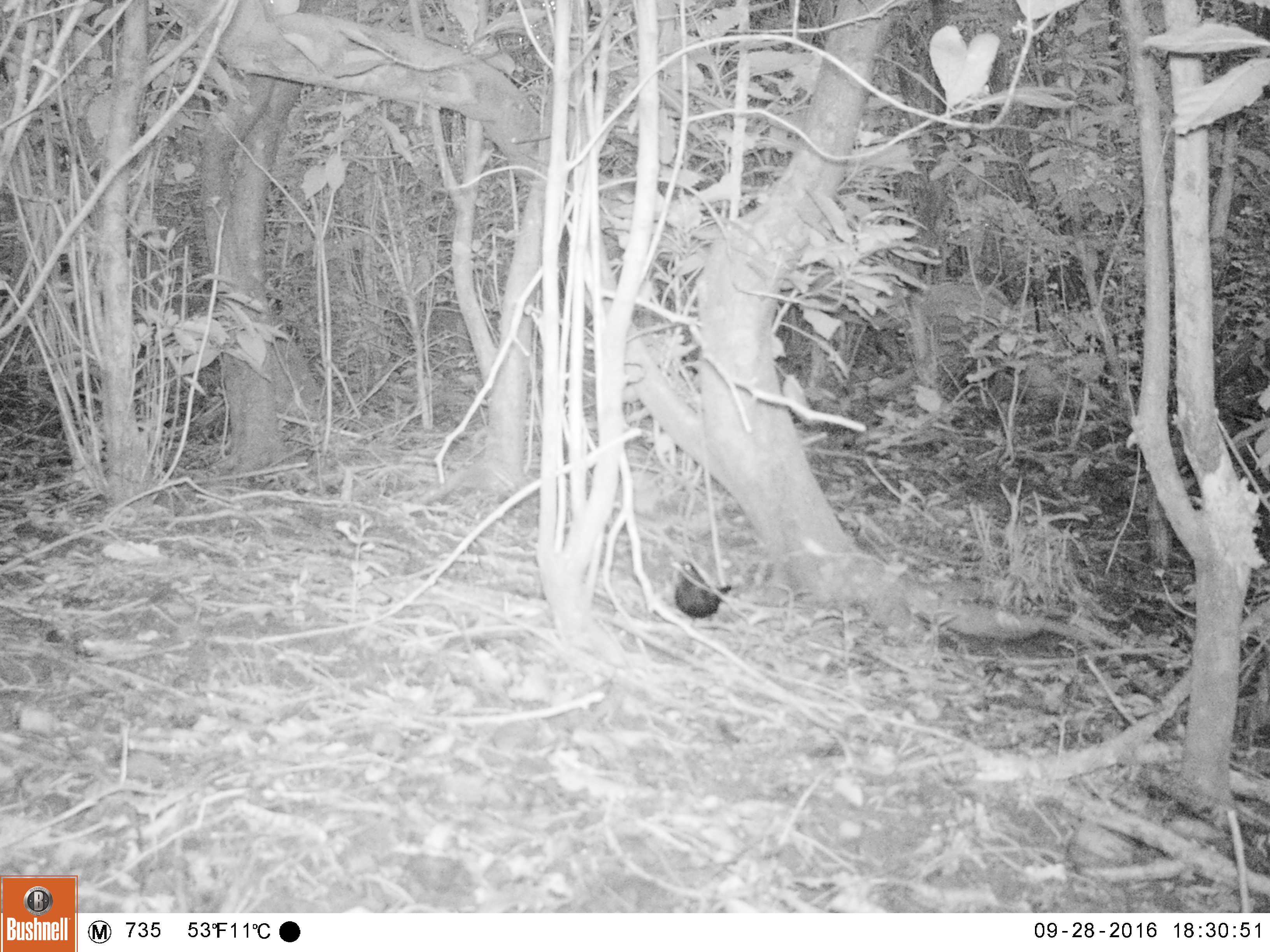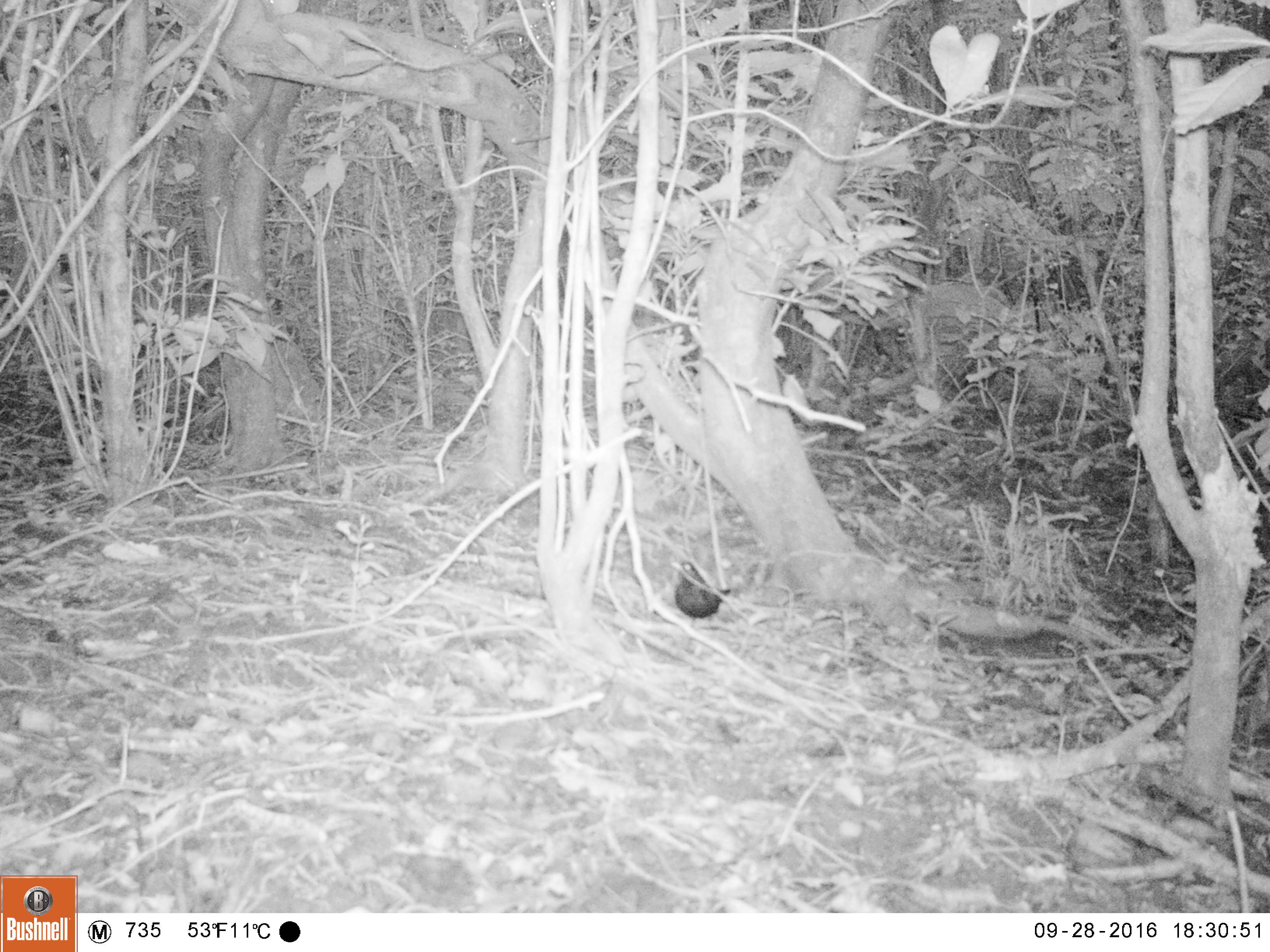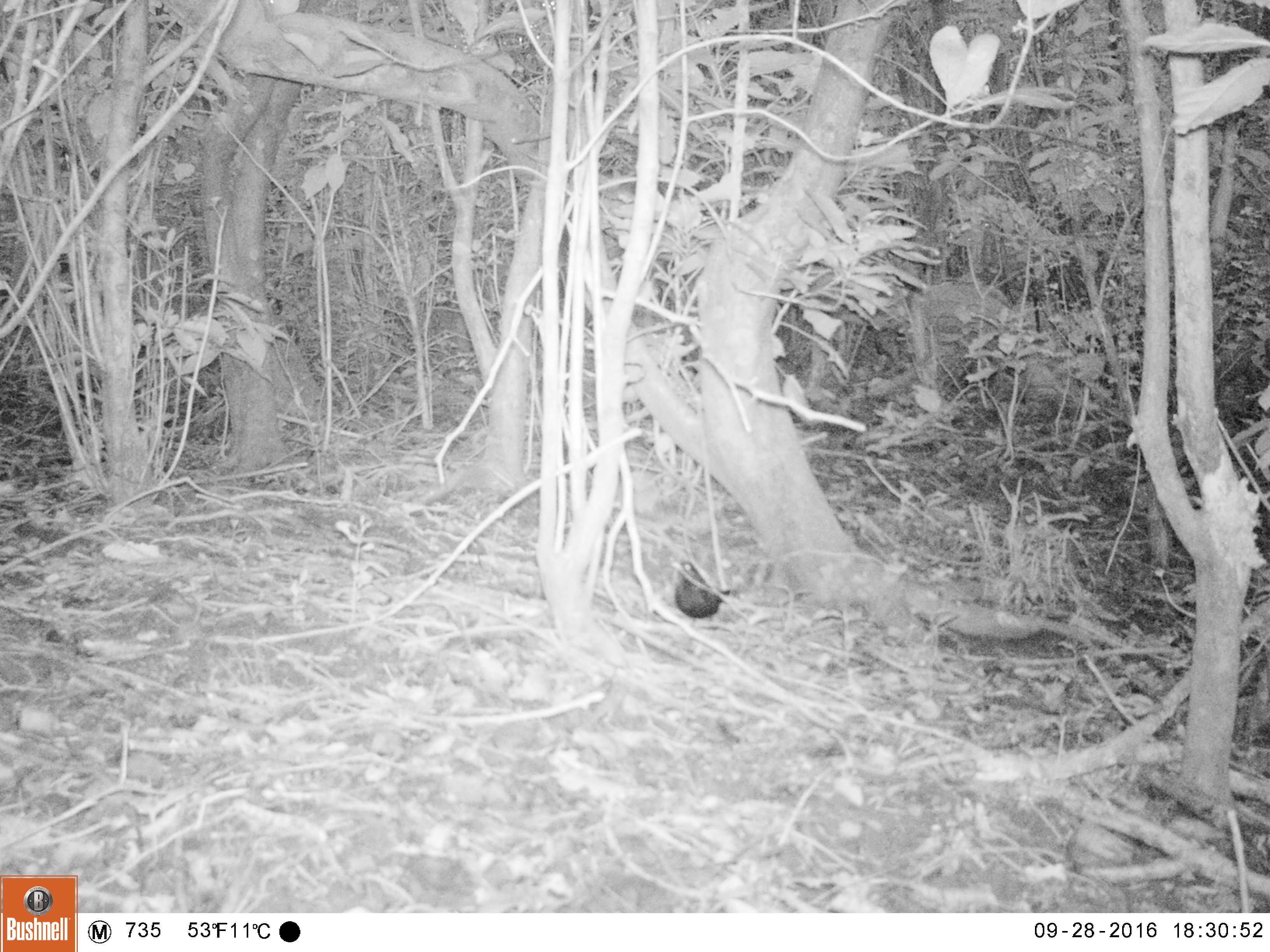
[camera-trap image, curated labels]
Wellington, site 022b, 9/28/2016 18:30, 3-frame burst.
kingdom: Animalia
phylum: Chordata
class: Aves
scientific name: Aves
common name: bird